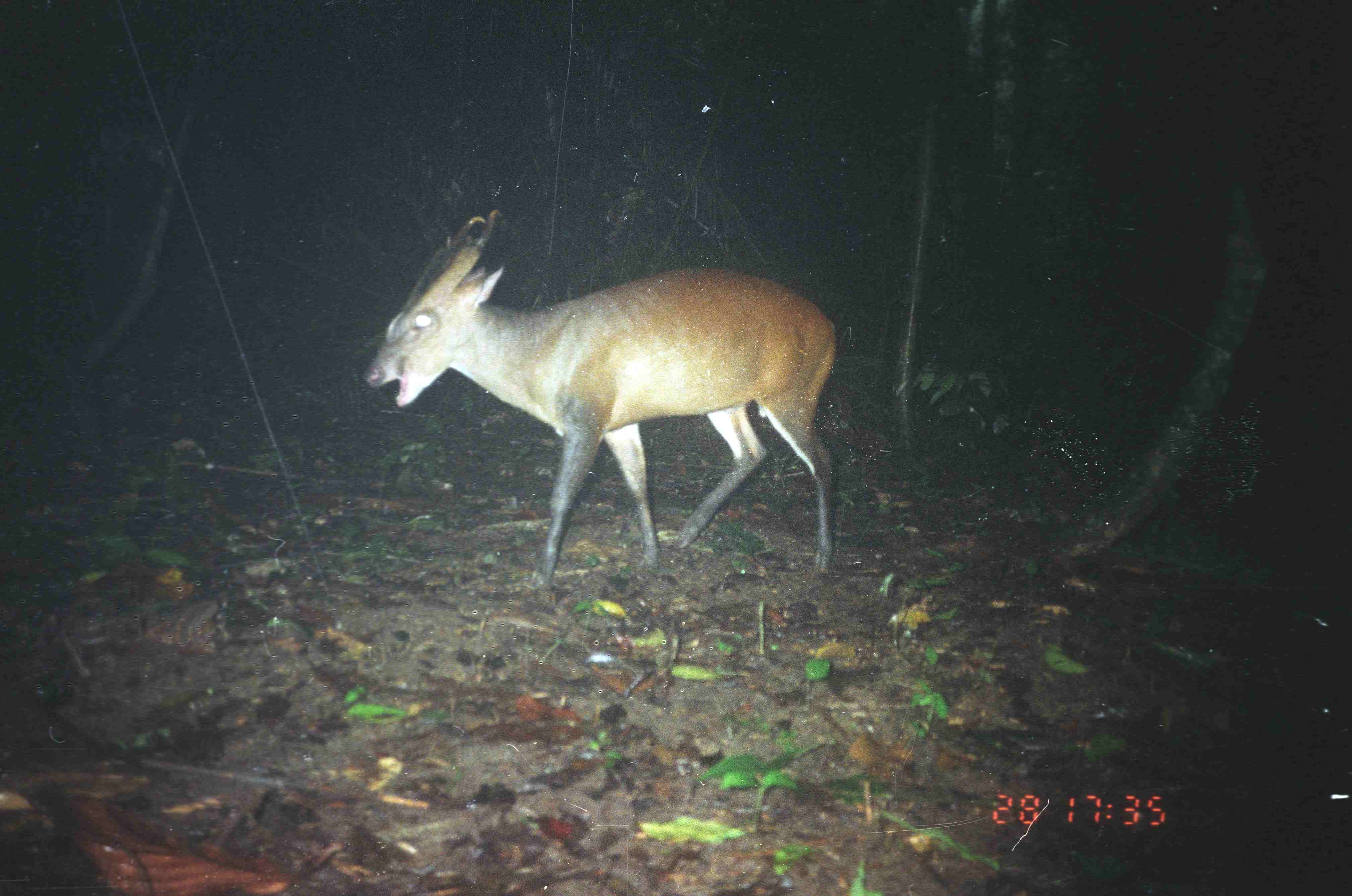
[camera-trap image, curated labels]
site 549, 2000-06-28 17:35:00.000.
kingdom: Animalia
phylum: Chordata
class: Mammalia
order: Artiodactyla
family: Cervidae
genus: Muntiacus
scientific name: Muntiacus muntjak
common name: southern red muntjac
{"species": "Muntiacus muntjak (southern red muntjac)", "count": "1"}